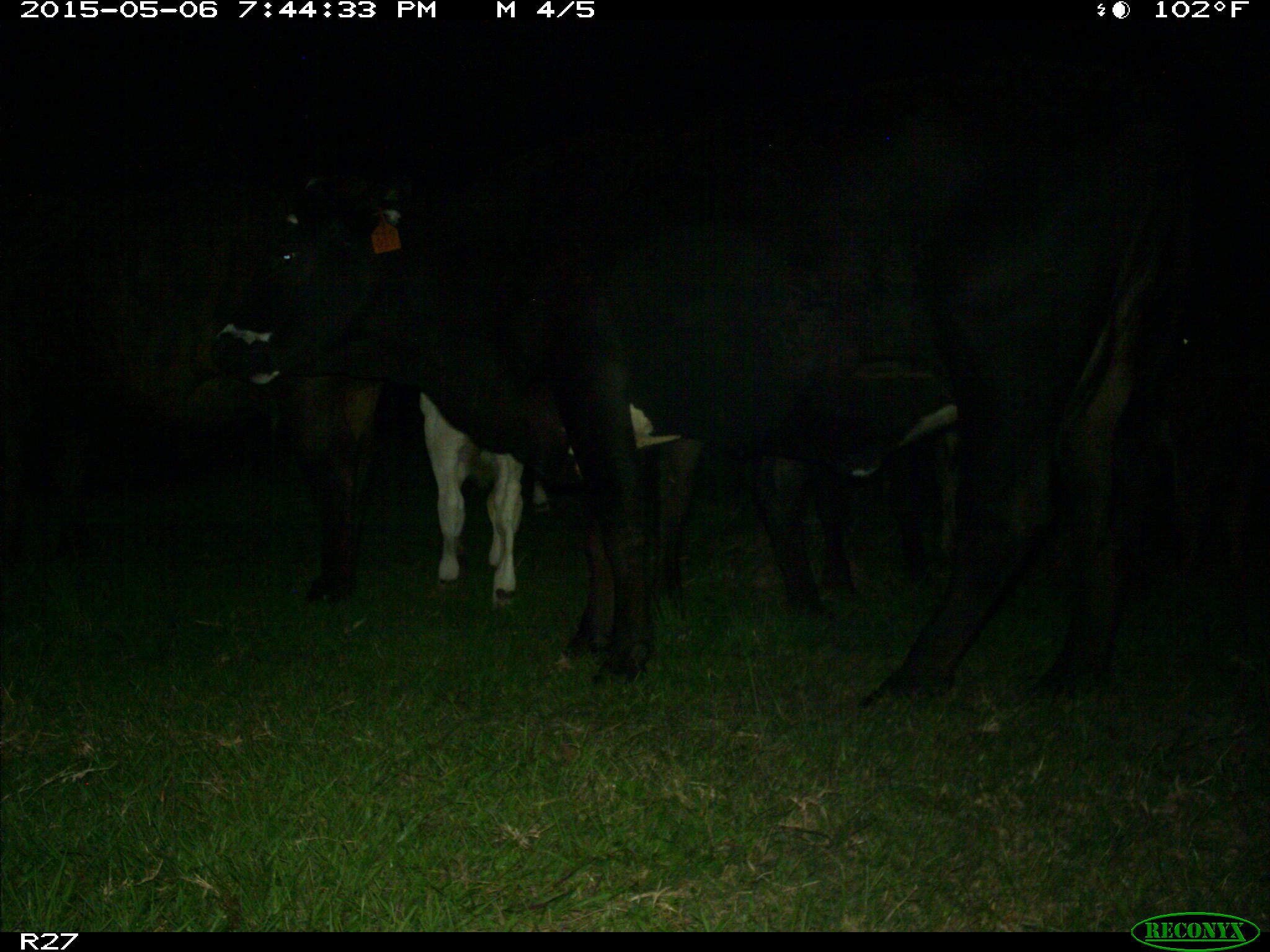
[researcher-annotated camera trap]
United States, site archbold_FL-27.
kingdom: Animalia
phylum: Chordata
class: Mammalia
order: Artiodactyla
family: Bovidae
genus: Bos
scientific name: Bos taurus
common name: domestic cow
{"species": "Bos taurus (domestic cow)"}